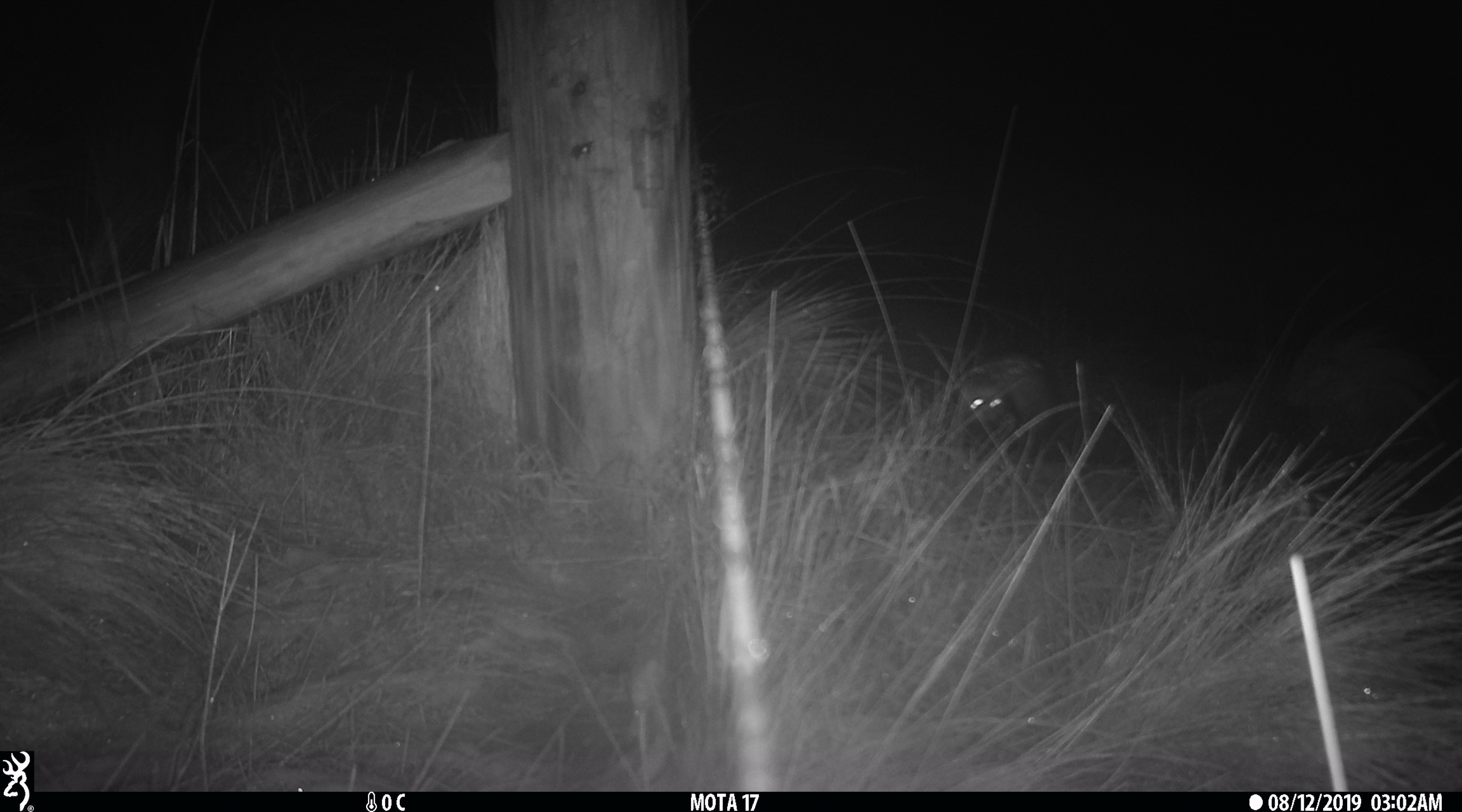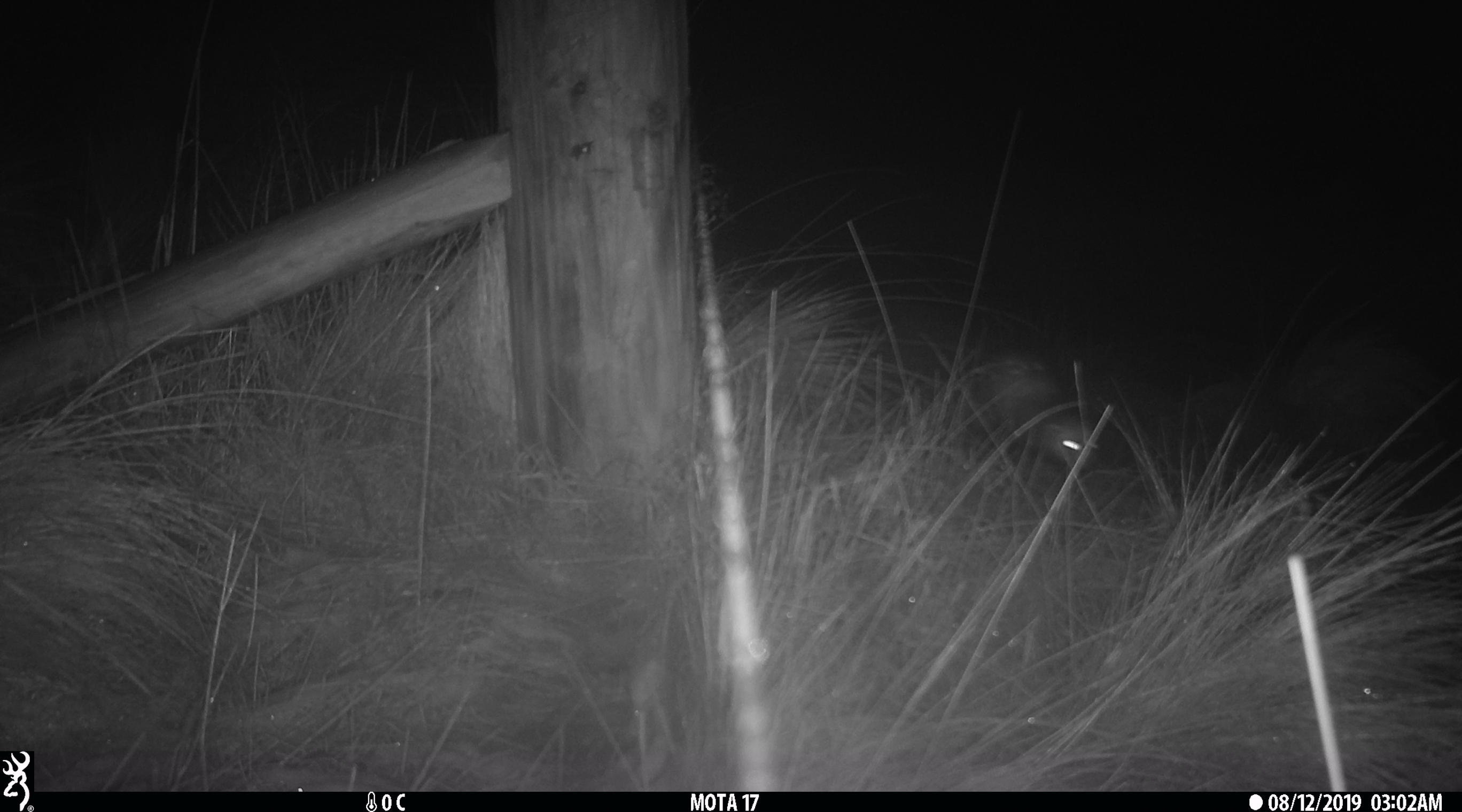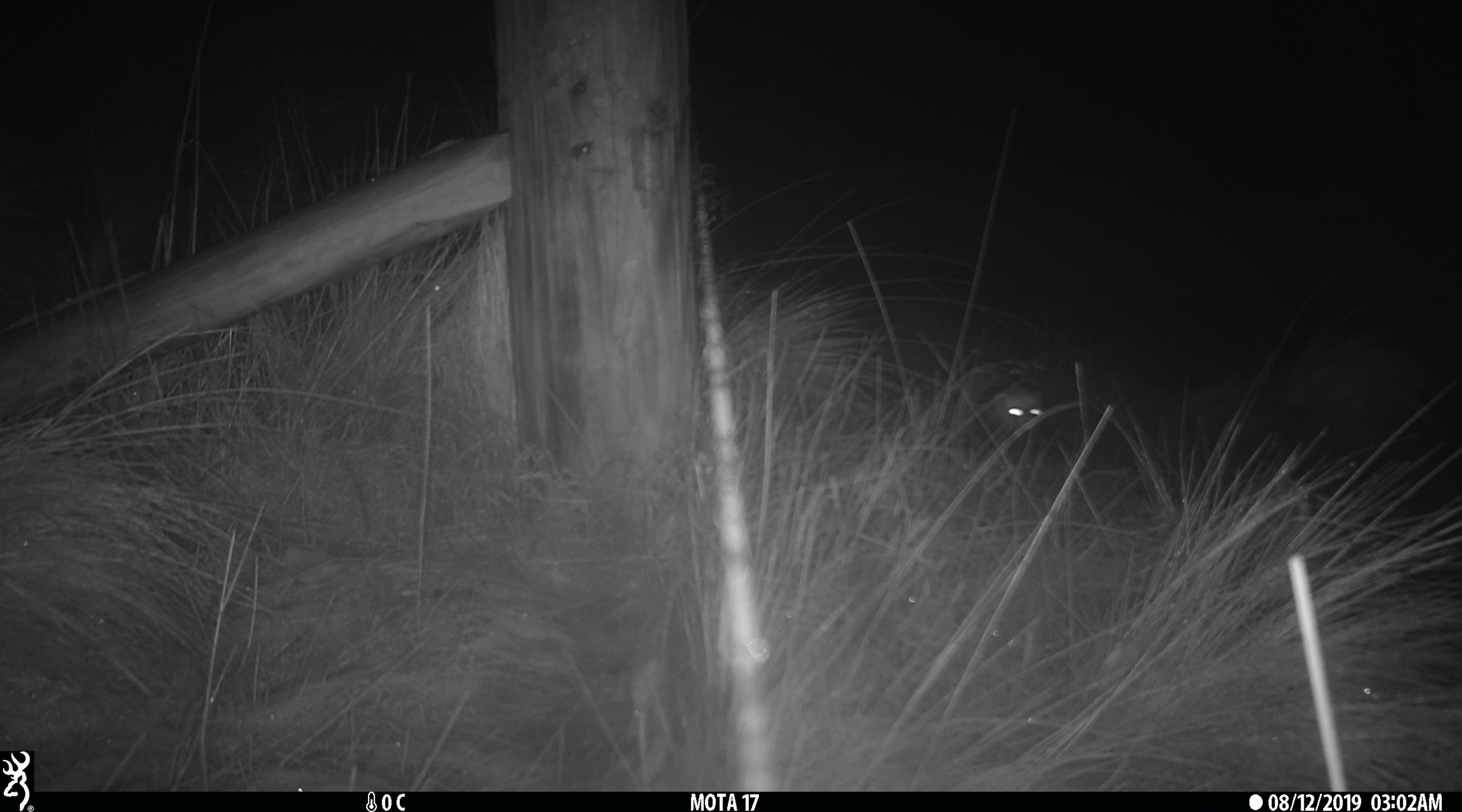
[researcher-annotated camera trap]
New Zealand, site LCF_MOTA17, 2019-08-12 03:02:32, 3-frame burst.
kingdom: Animalia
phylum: Chordata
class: Mammalia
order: Carnivora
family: Mustelidae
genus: Mustela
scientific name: Mustela furo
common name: ferret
Ferret (Mustela furo).